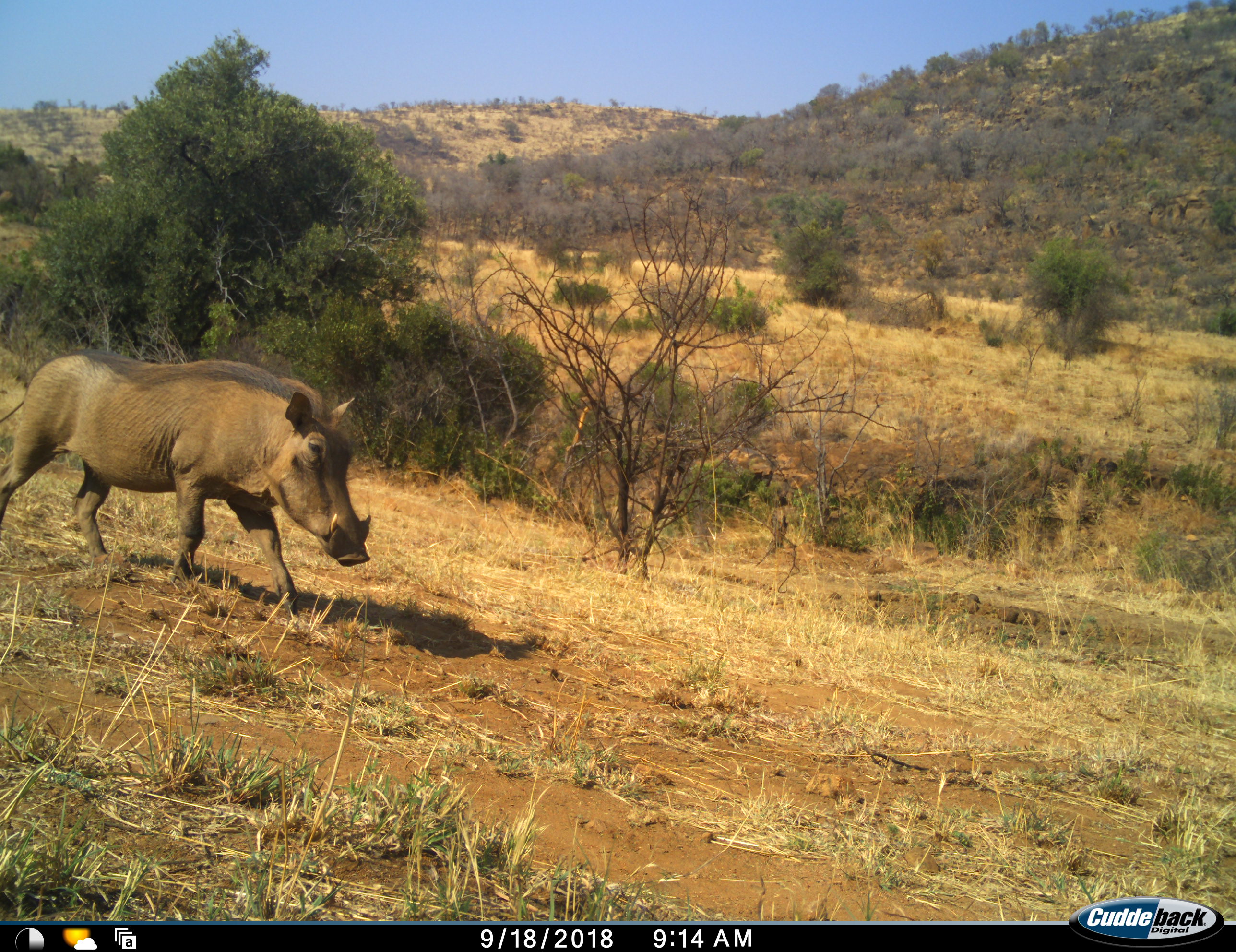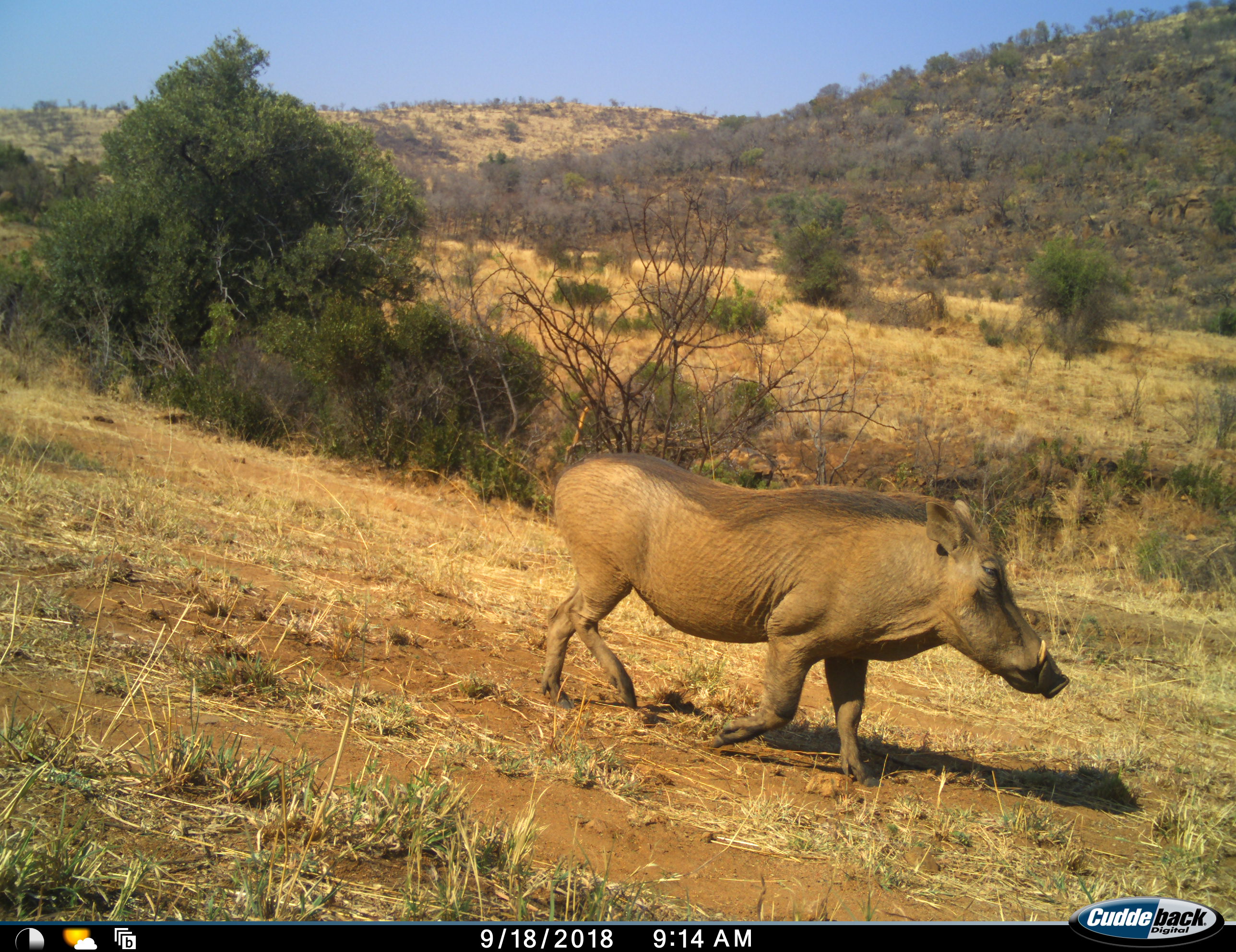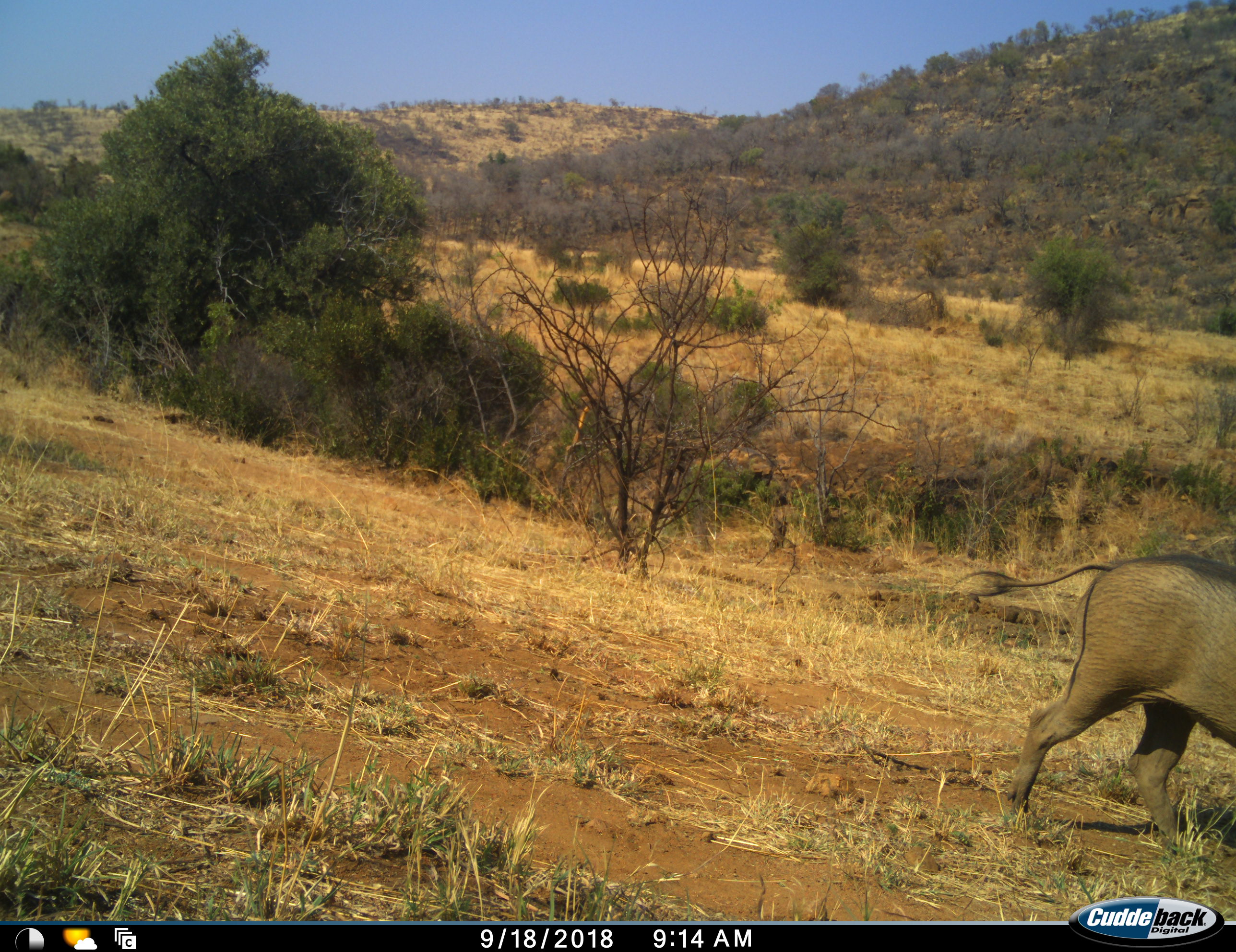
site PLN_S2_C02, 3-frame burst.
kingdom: Animalia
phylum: Chordata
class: Mammalia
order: Artiodactyla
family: Suidae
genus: Phacochoerus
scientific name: Phacochoerus africanus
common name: warthog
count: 1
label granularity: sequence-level